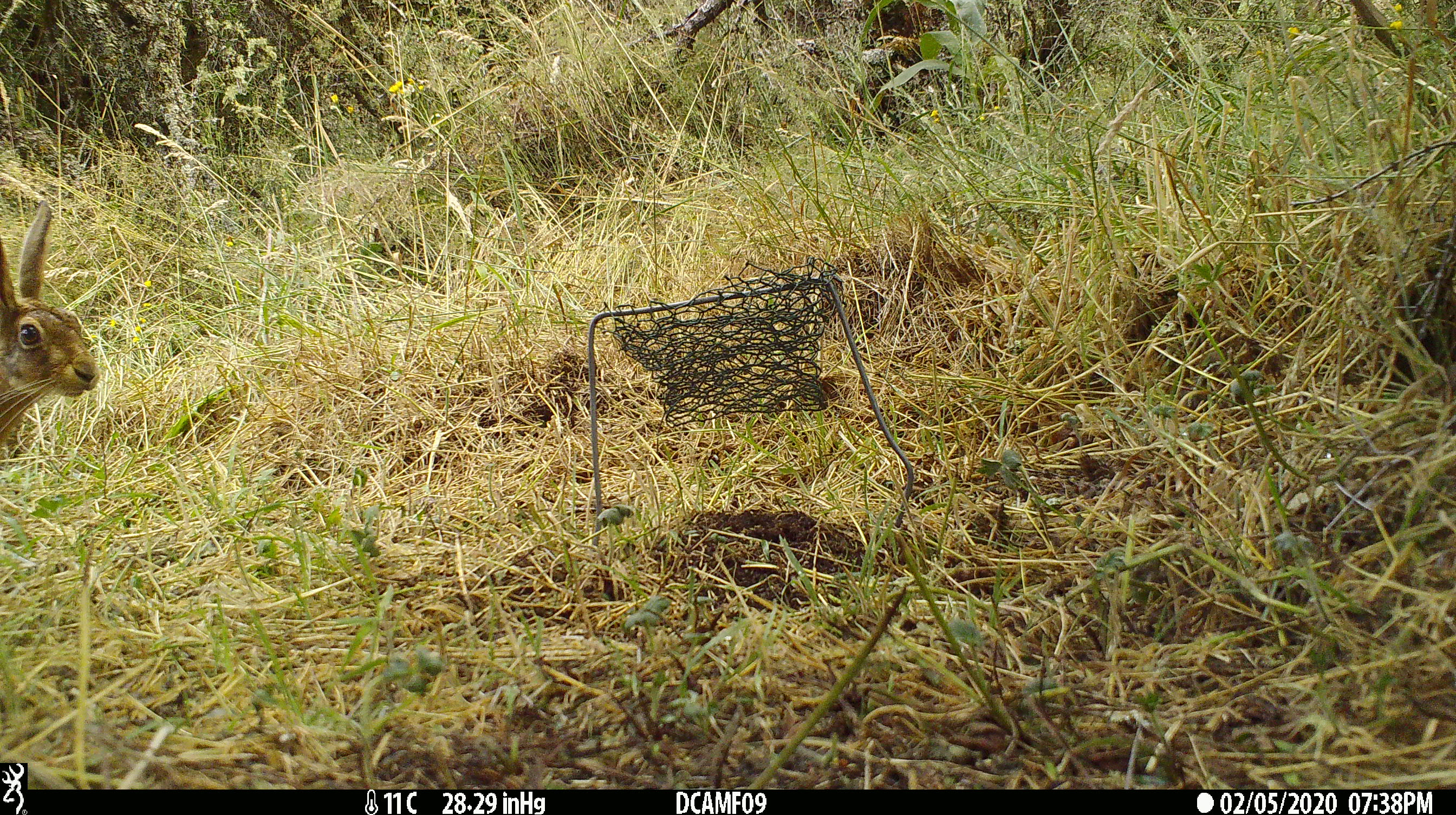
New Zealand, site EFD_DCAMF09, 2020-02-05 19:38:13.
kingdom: Animalia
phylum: Chordata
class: Mammalia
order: Lagomorpha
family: Leporidae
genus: Lepus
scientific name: Lepus europaeus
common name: brown hare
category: hare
Hare (brown hare) (Lepus europaeus).